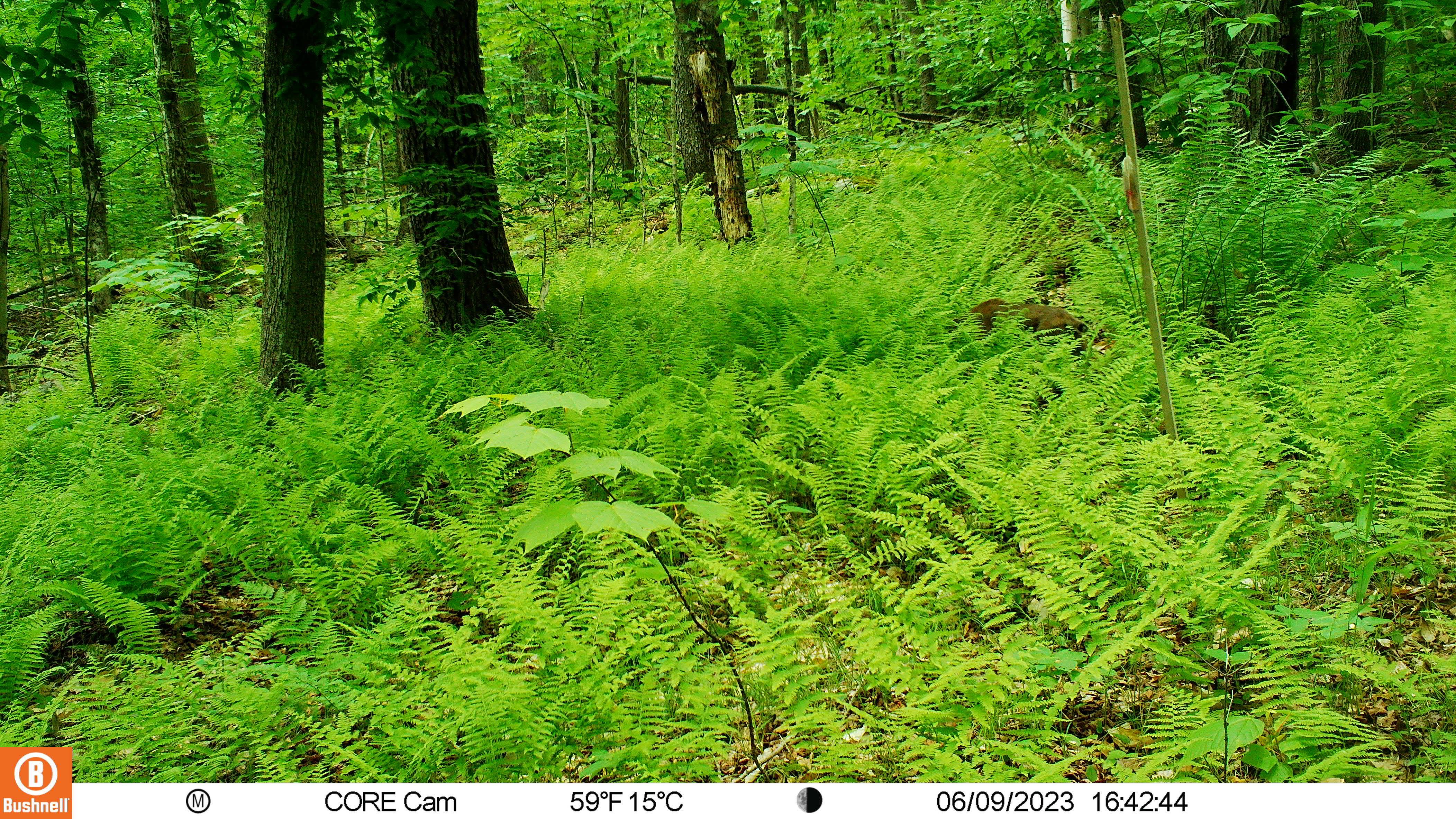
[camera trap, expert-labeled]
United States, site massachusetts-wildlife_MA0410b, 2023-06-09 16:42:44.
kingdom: Animalia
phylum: Chordata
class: Mammalia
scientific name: Mammalia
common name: mammal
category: mammal sp.